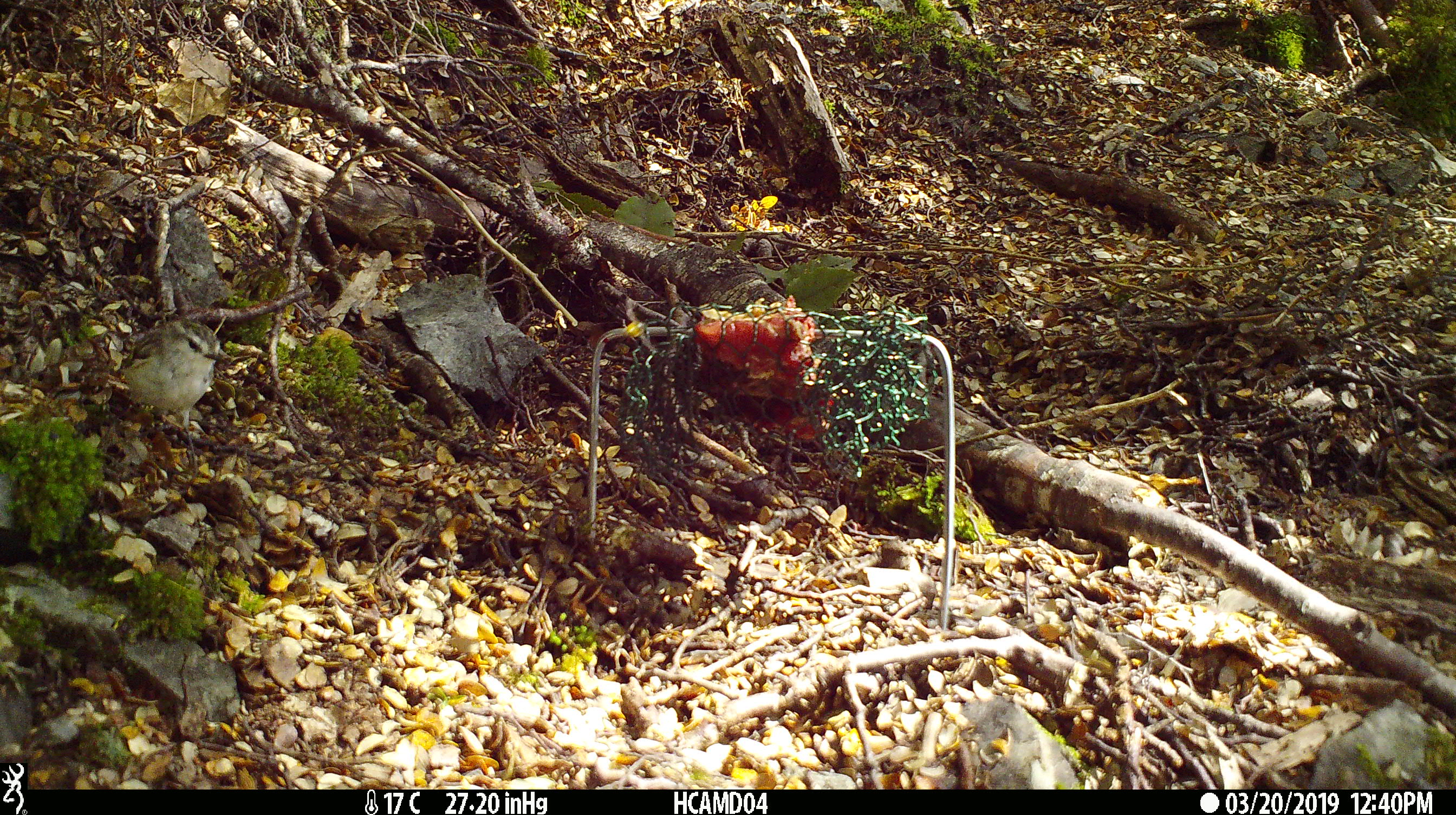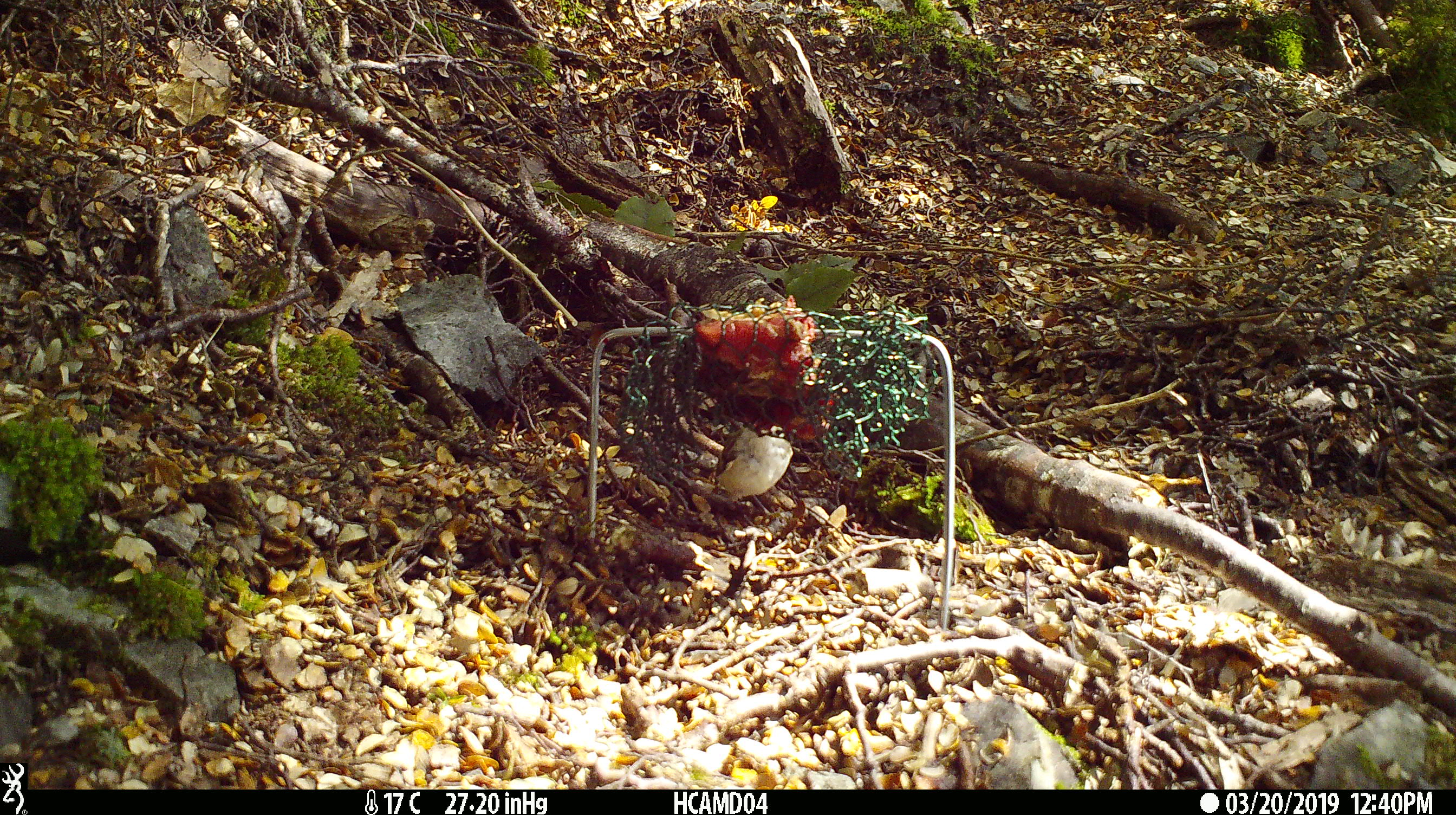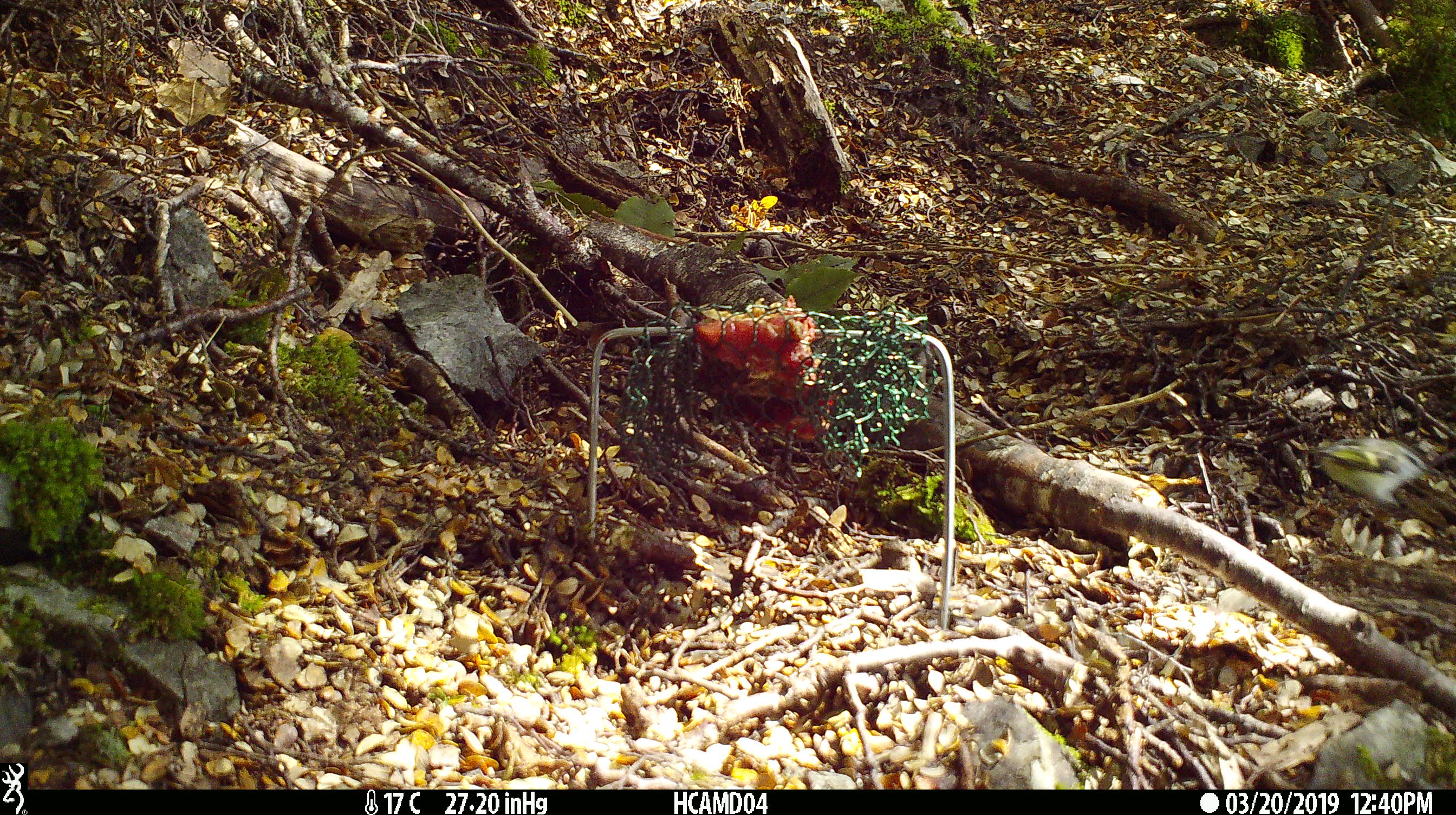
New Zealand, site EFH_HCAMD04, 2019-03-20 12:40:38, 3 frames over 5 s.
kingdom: Animalia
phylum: Chordata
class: Aves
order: Passeriformes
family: Acanthisittidae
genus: Acanthisitta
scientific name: Acanthisitta chloris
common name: rifleman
Rifleman (Acanthisitta chloris).